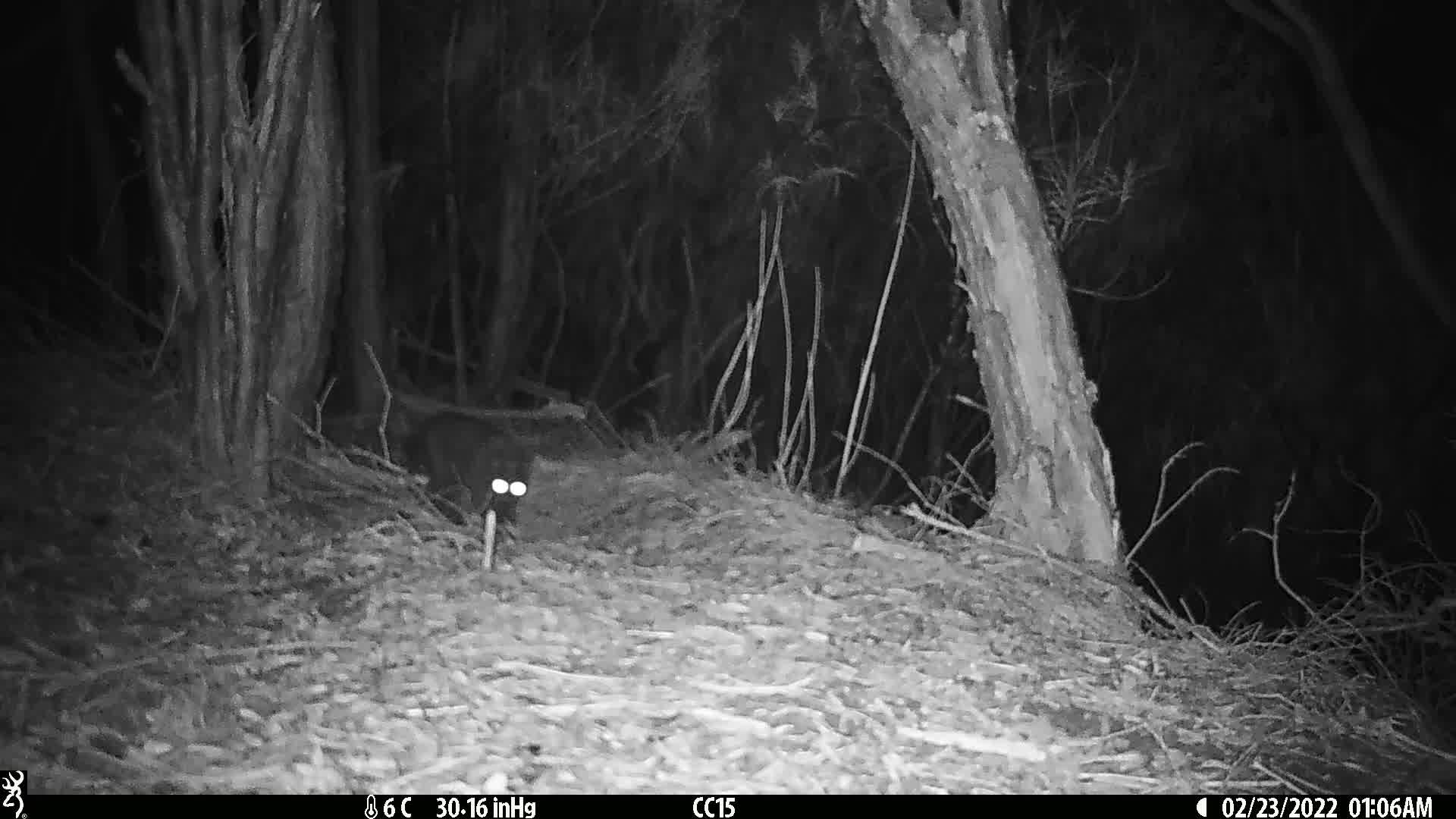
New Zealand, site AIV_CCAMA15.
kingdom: Animalia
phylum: Chordata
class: Mammalia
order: Carnivora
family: Felidae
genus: Felis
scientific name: Felis catus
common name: domestic cat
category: cat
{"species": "cat (domestic cat) (Felis catus)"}